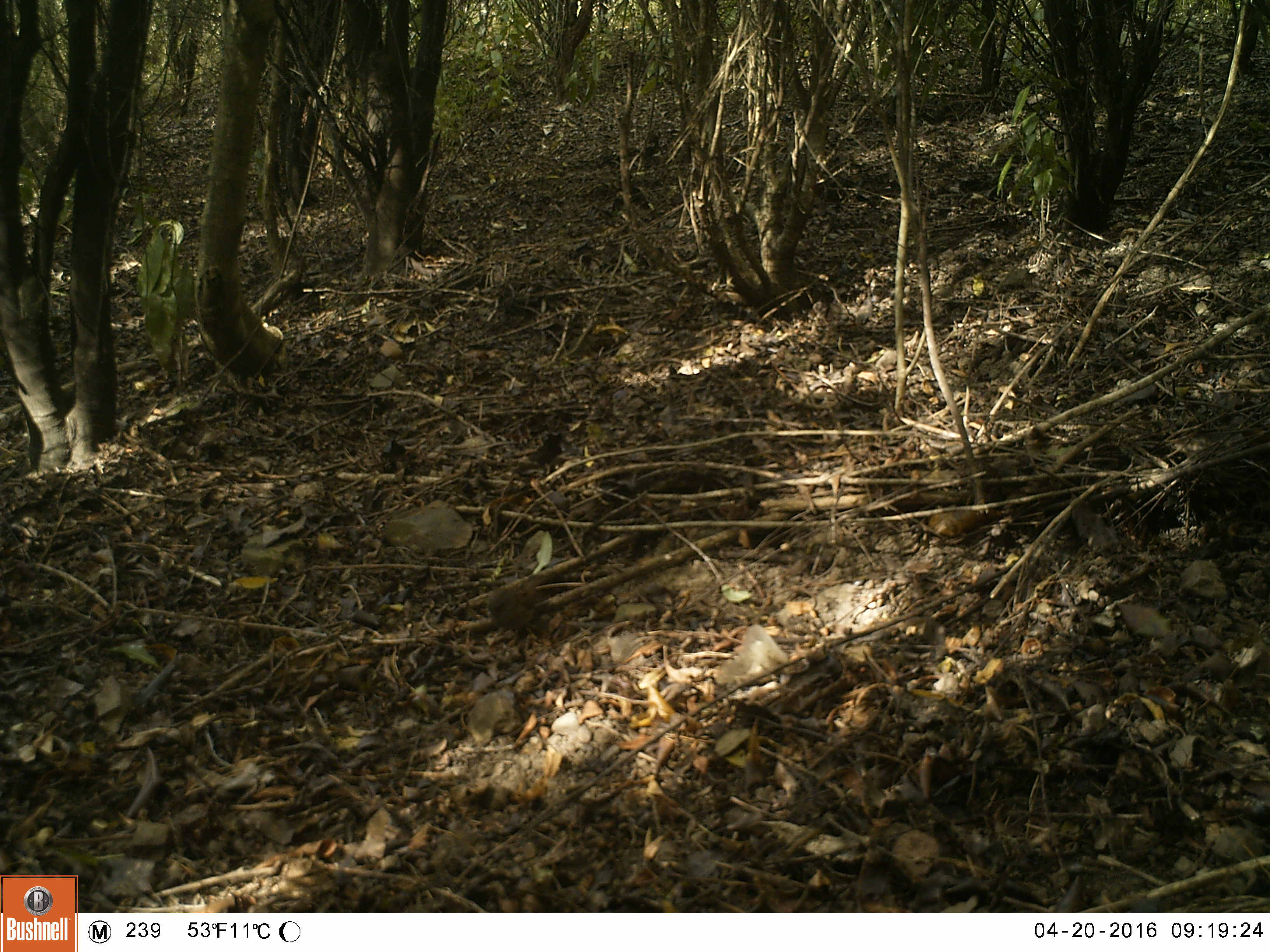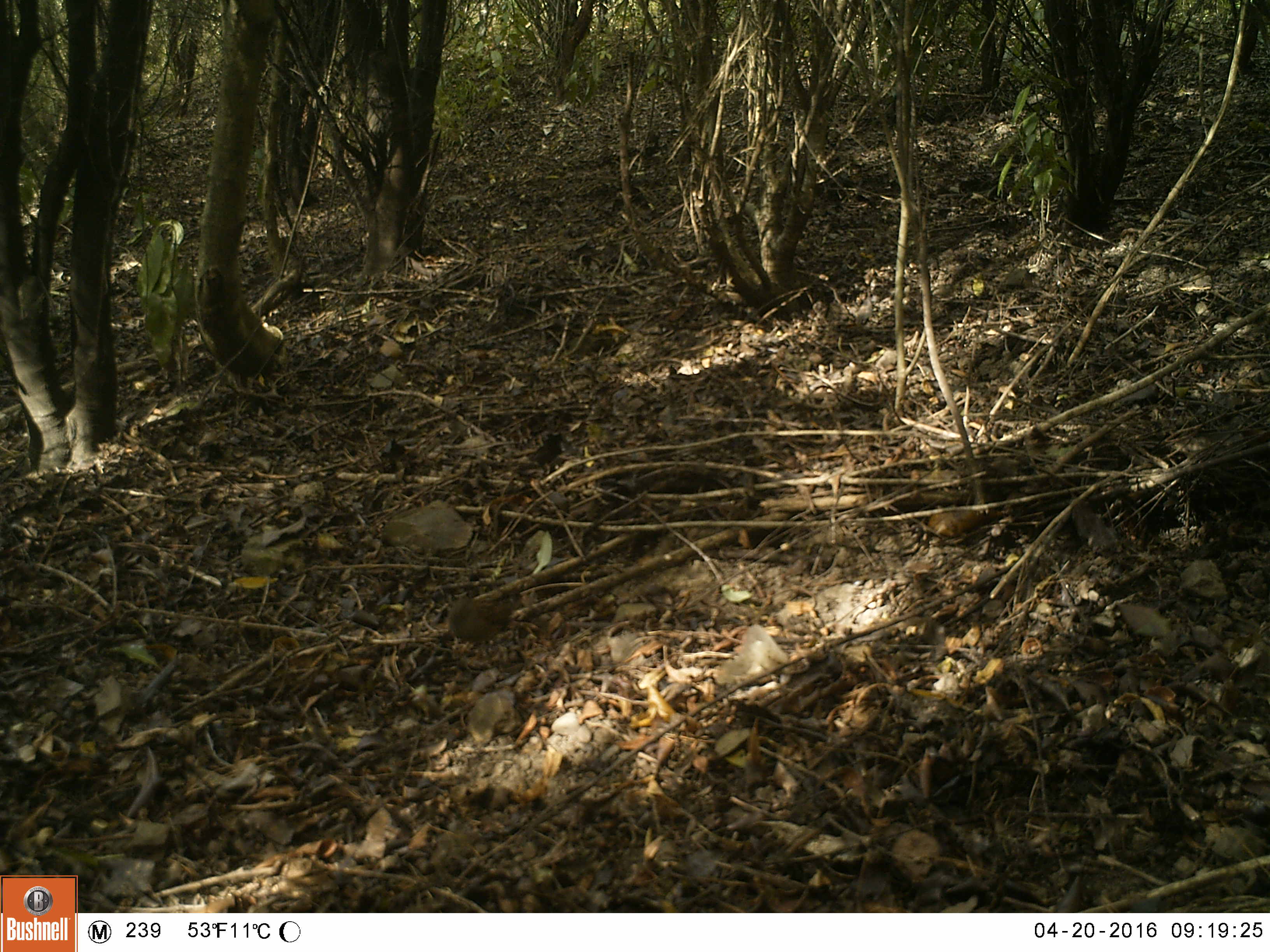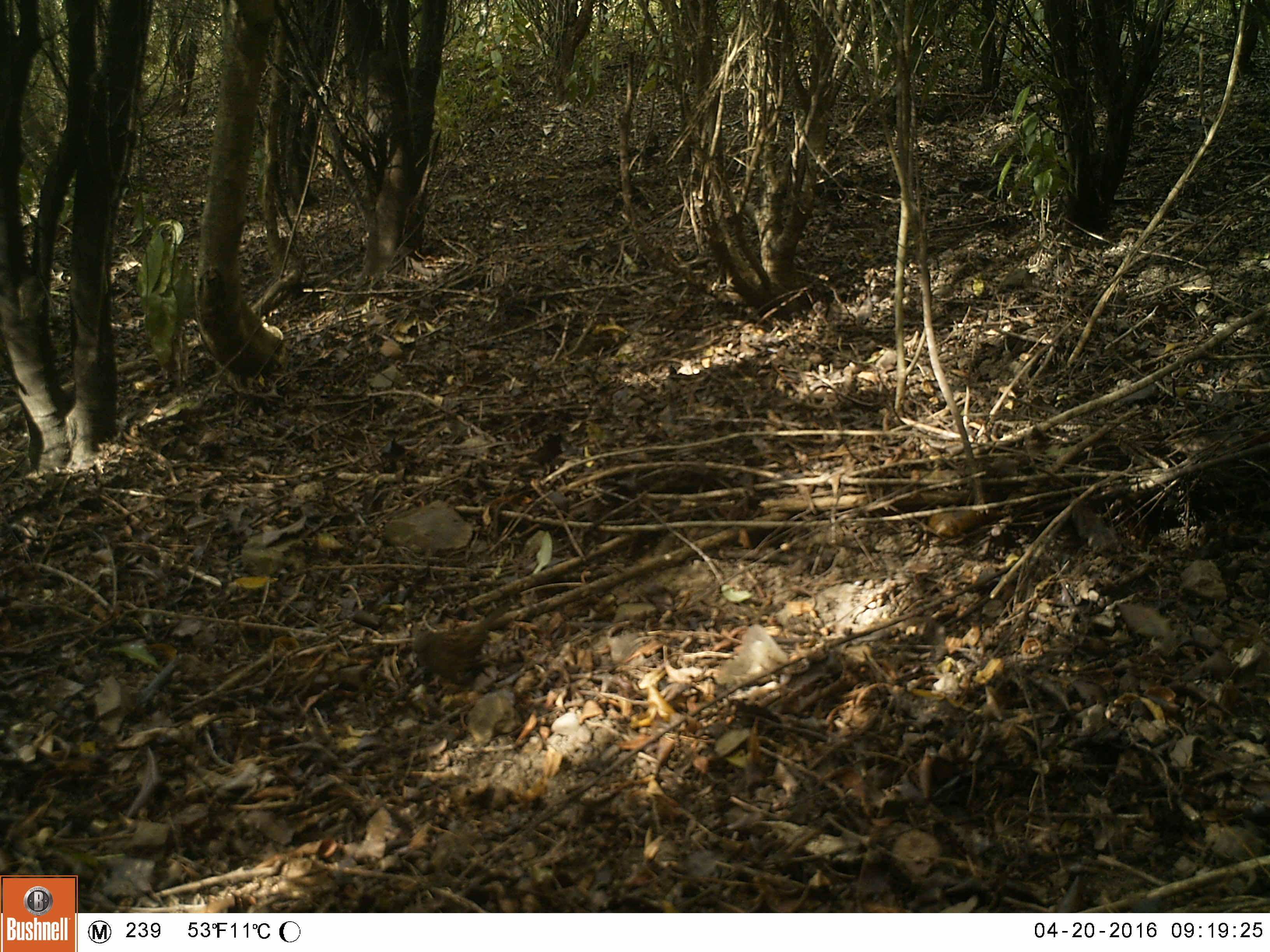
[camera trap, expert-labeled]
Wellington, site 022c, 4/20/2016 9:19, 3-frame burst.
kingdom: Animalia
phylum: Chordata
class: Aves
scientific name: Aves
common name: bird